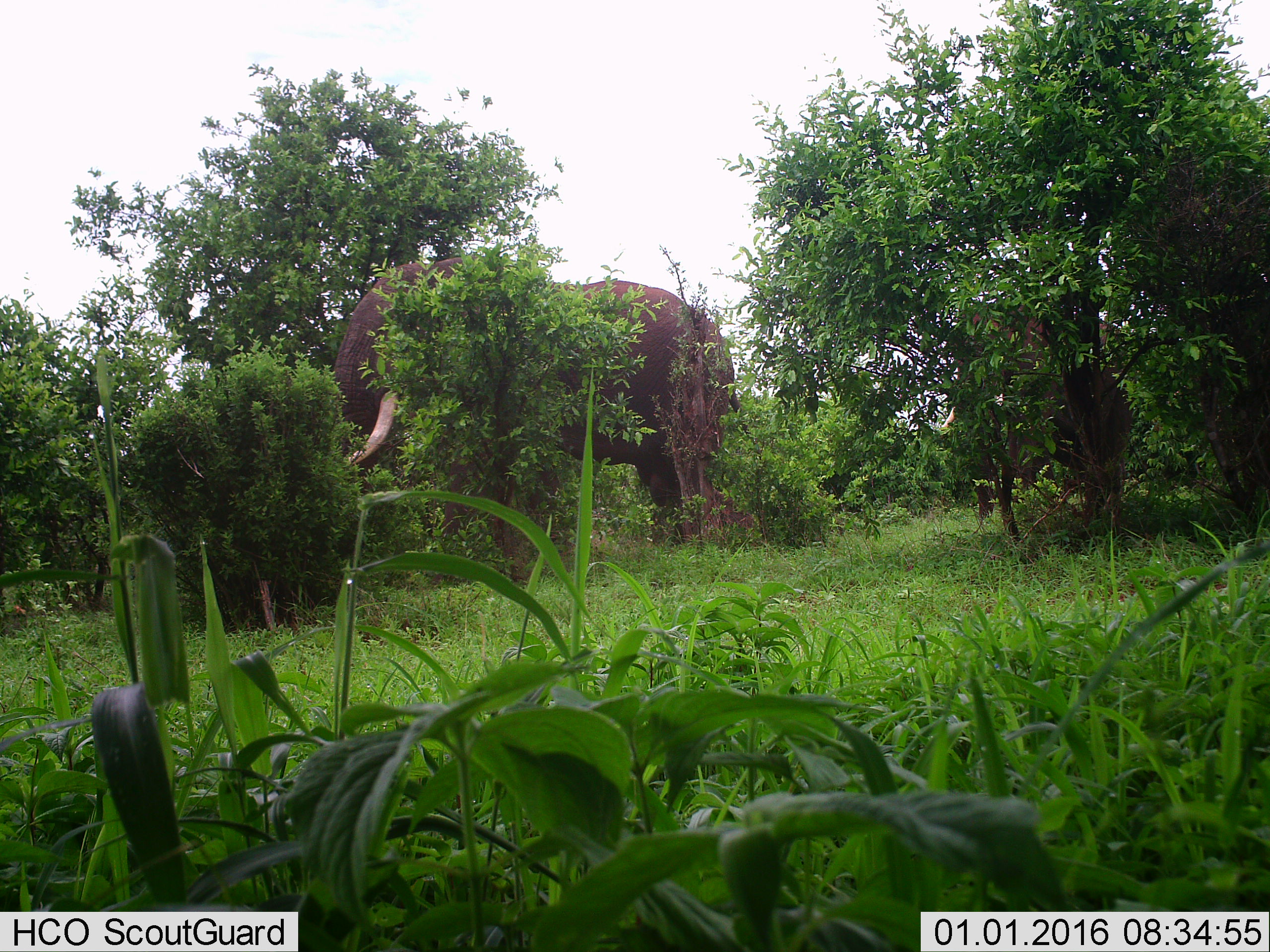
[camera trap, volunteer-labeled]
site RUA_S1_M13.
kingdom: Animalia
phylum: Chordata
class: Mammalia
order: Proboscidea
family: Elephantidae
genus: Loxodonta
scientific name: Loxodonta africana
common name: african bush elephant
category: elephant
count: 2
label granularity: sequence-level